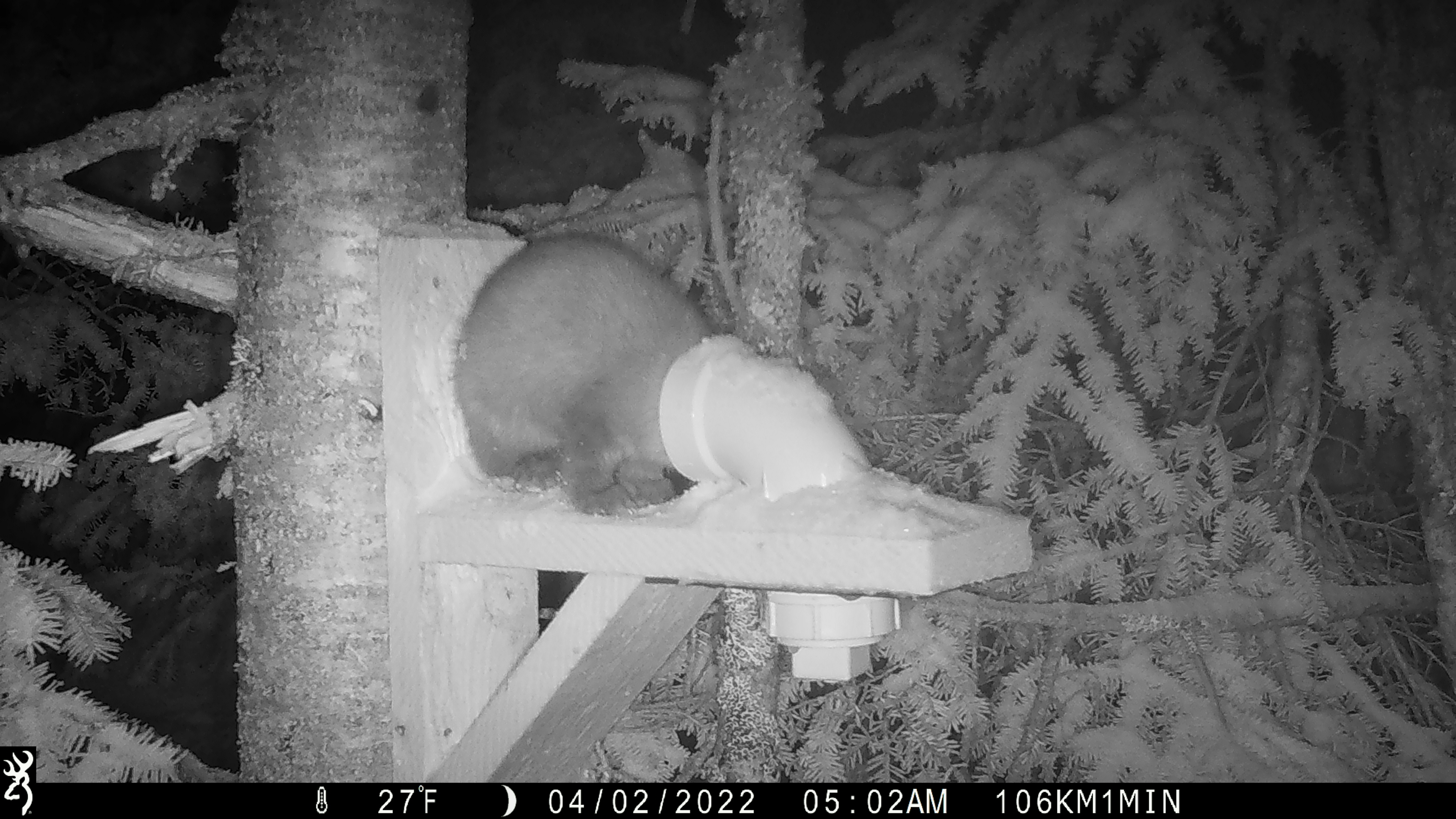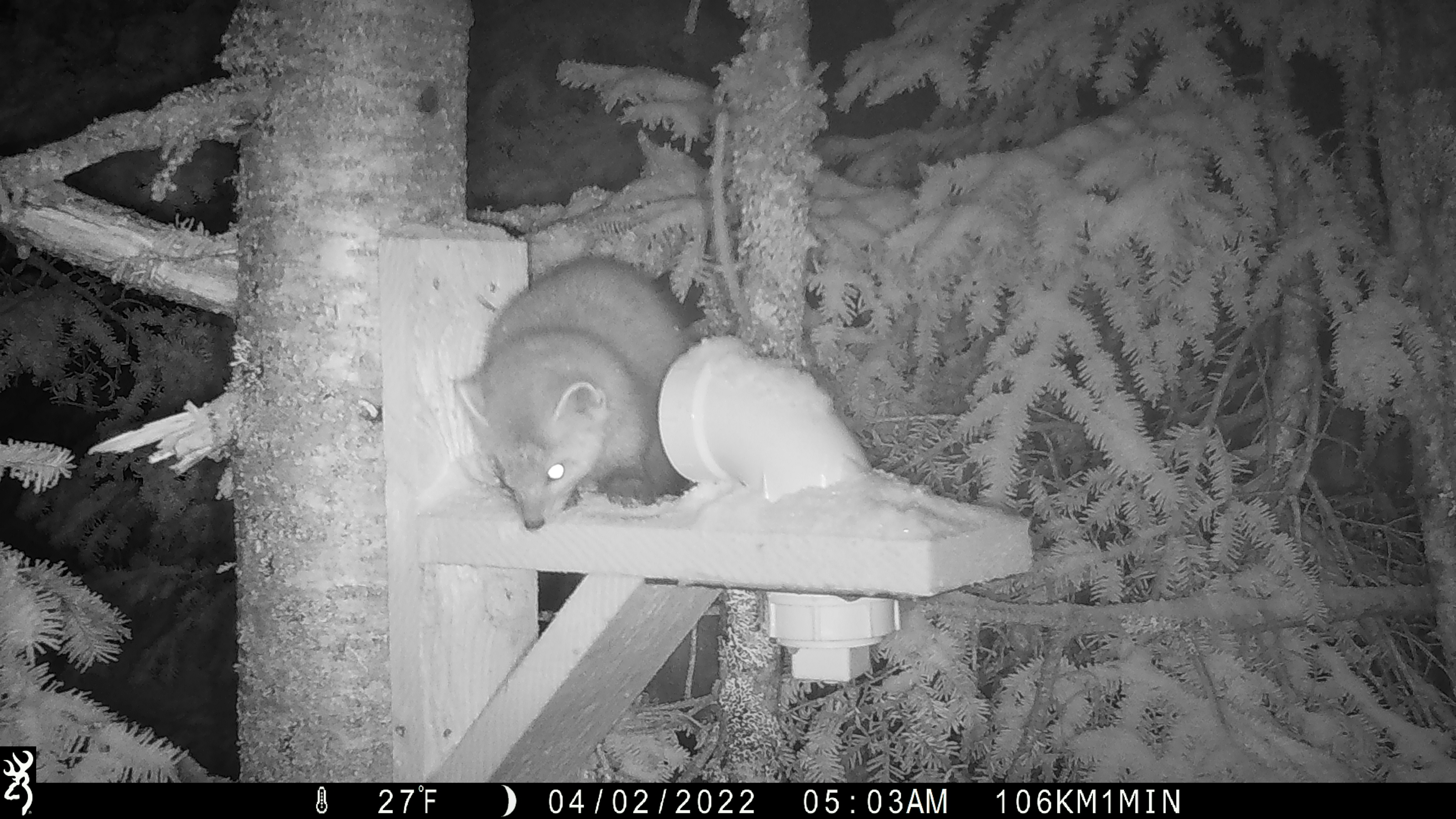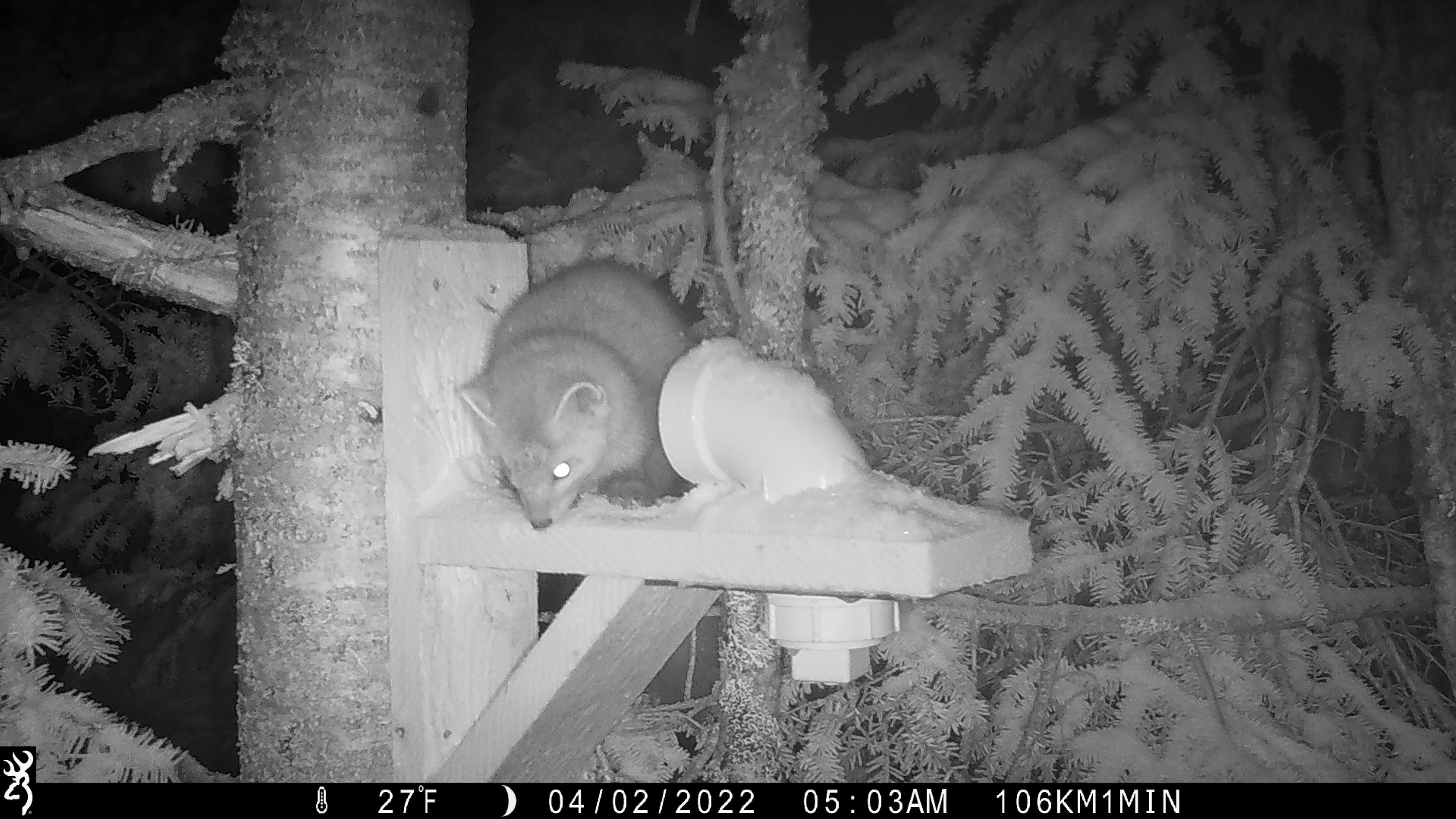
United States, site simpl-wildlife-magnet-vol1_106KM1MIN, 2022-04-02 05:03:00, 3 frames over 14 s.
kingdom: Animalia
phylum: Chordata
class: Mammalia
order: Carnivora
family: Mustelidae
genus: Martes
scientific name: Martes americana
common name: american marten